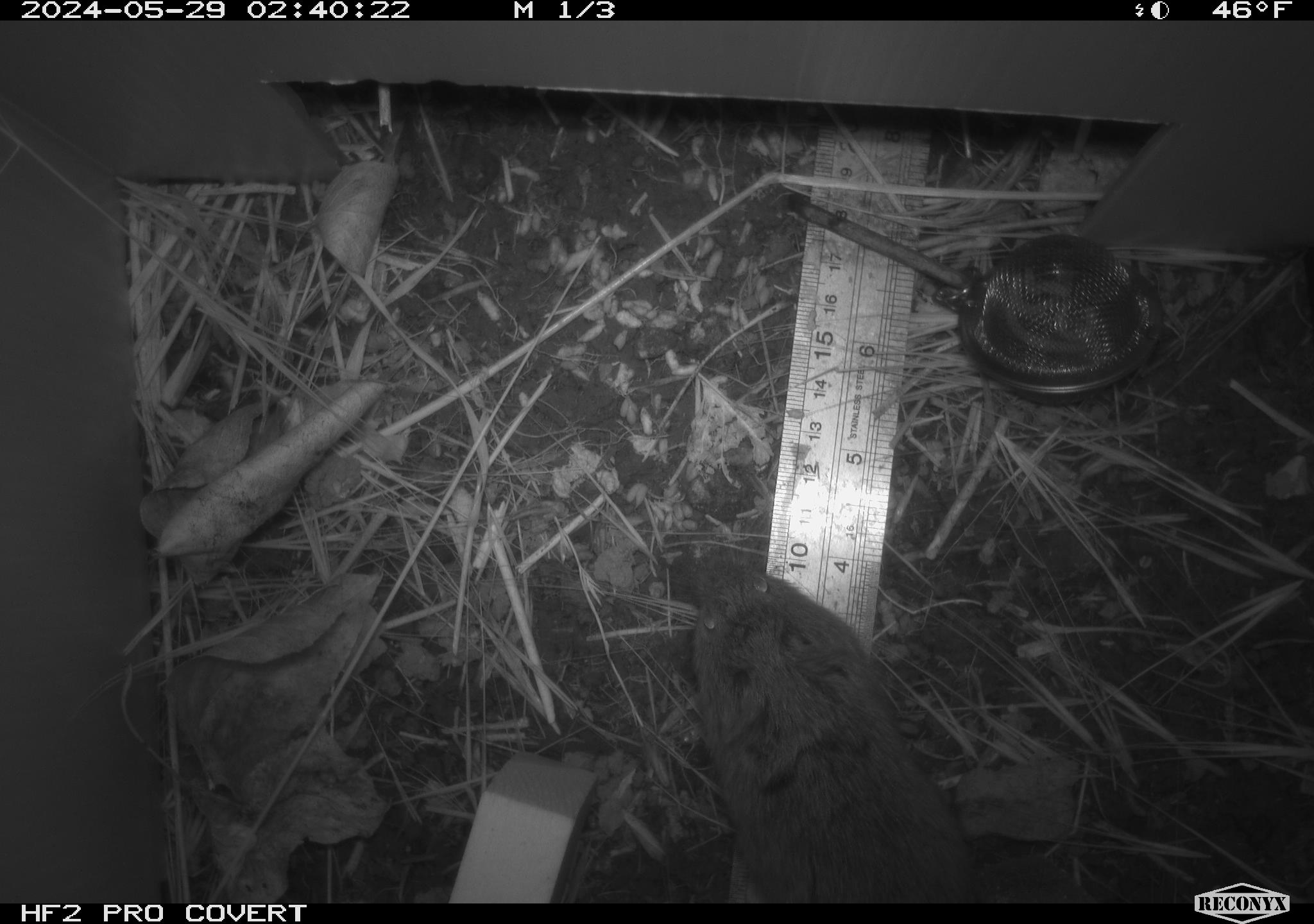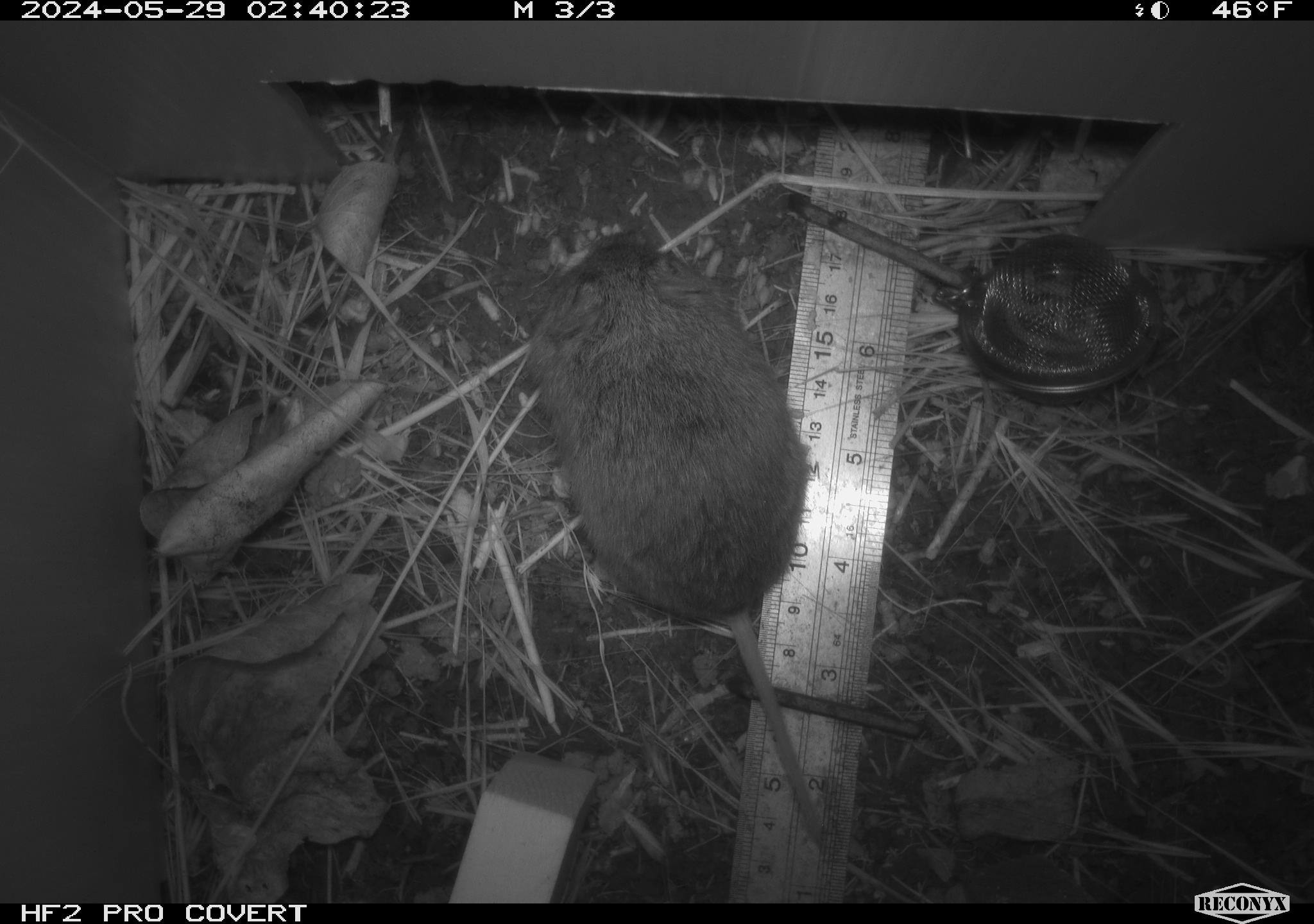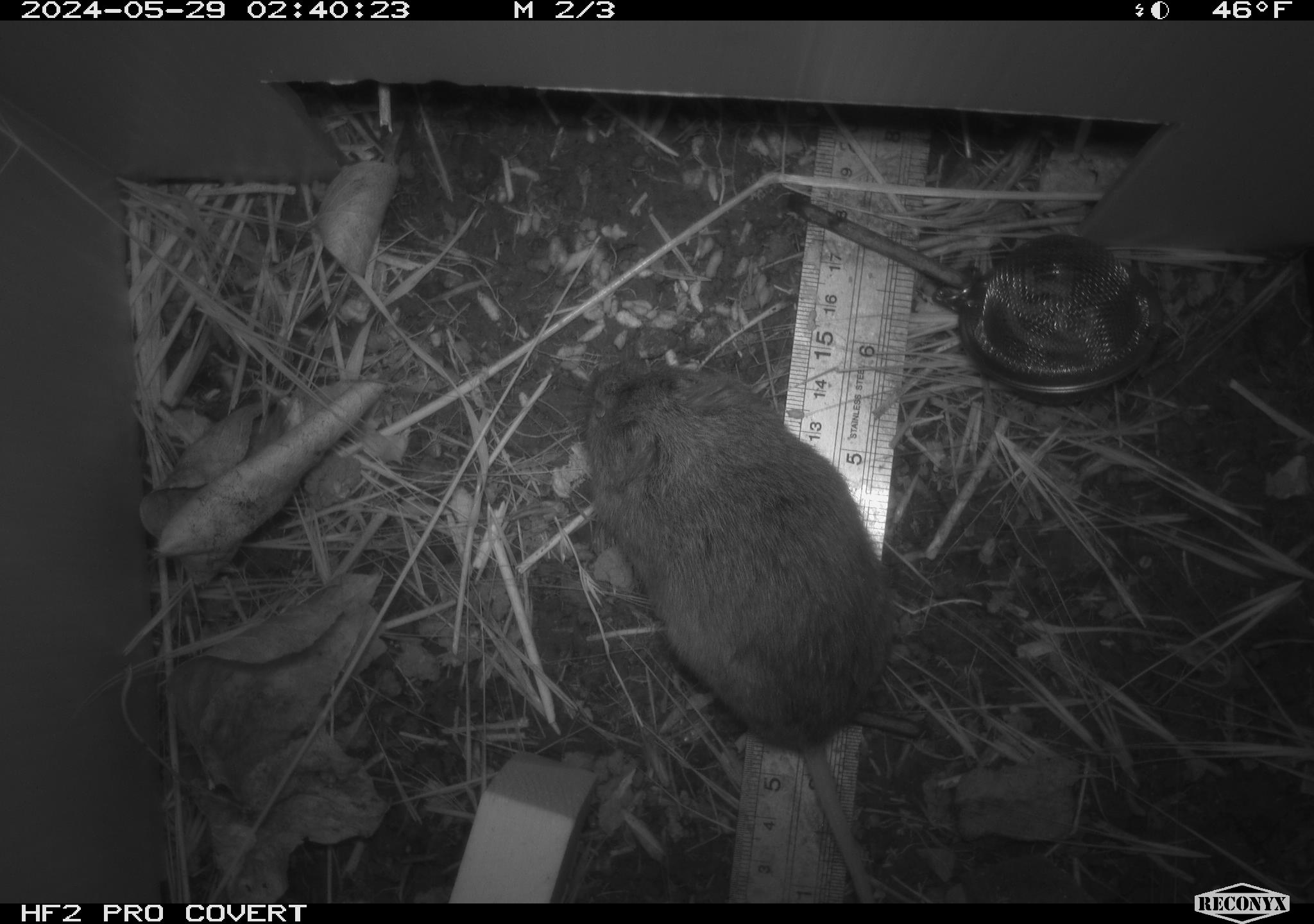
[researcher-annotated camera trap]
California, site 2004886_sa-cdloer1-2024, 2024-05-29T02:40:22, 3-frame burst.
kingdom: Animalia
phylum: Chordata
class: Mammalia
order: Rodentia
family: Cricetidae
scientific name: Arvicolinae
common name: voles, lemmings, and muskrats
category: arvicolinae subfamily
Arvicolinae subfamily (voles, lemmings, and muskrats) (Arvicolinae).